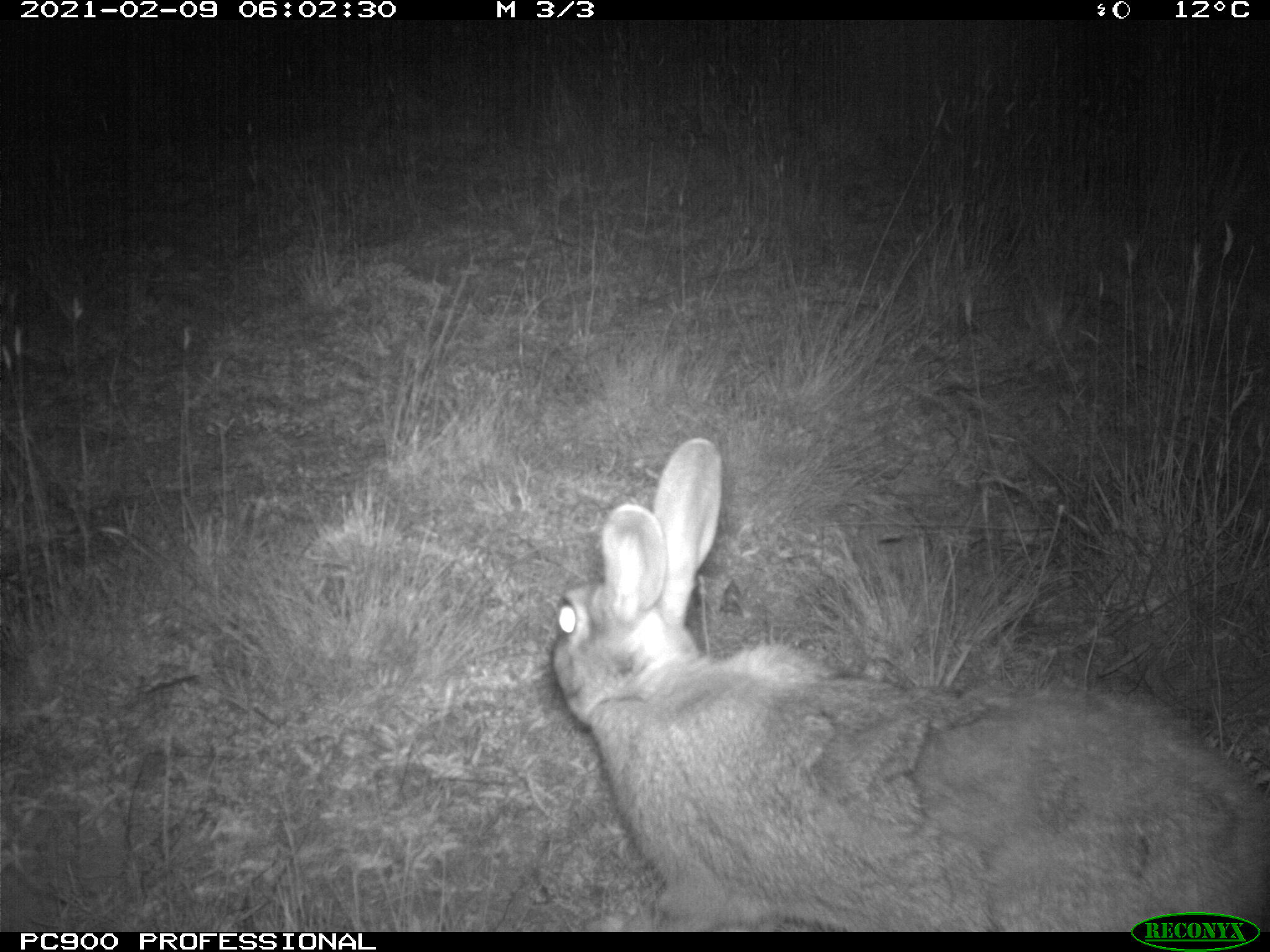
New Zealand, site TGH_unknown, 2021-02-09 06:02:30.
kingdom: Animalia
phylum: Chordata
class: Mammalia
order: Lagomorpha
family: Leporidae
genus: Oryctolagus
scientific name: Oryctolagus cuniculus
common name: european rabbit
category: rabbit